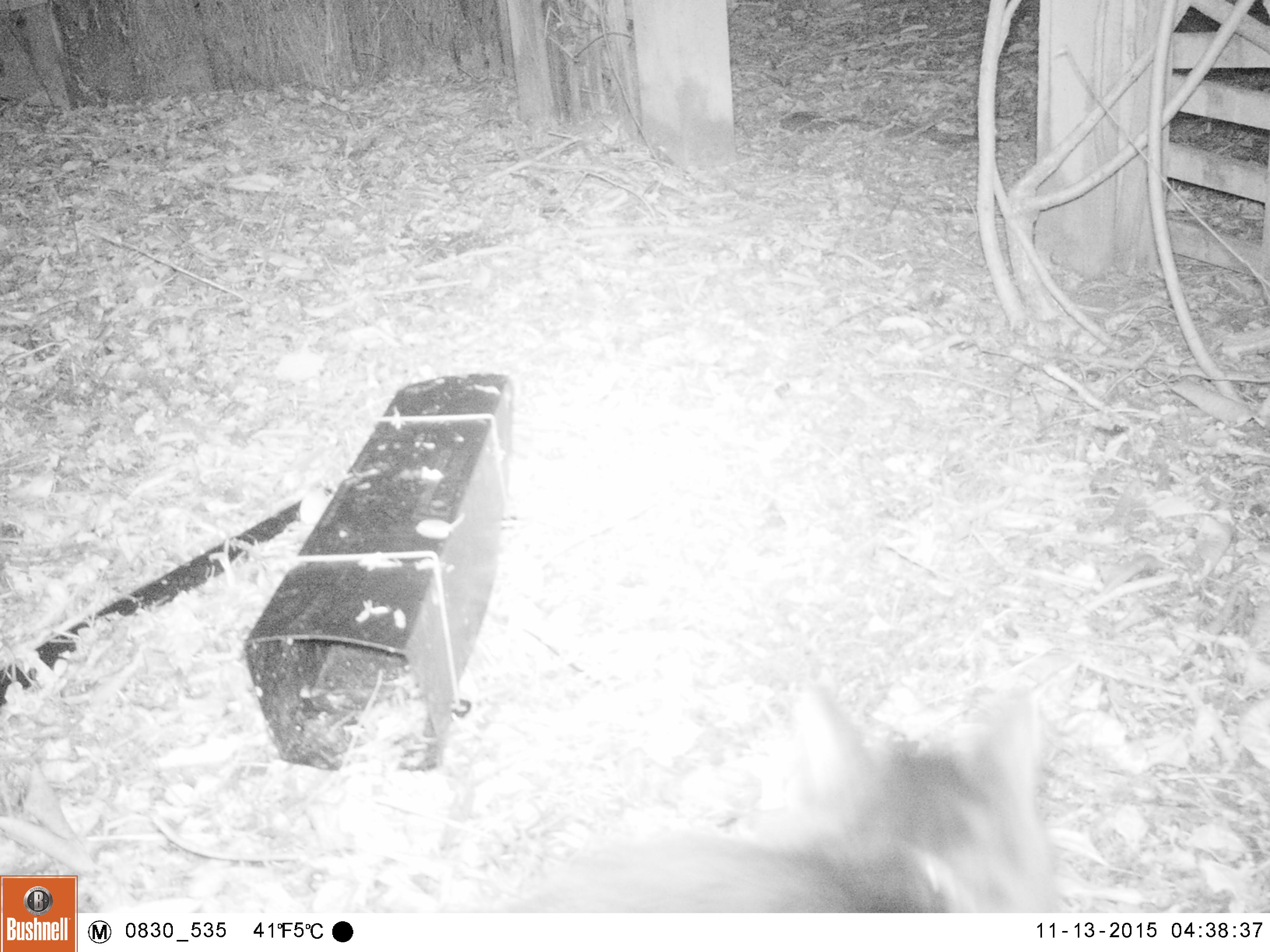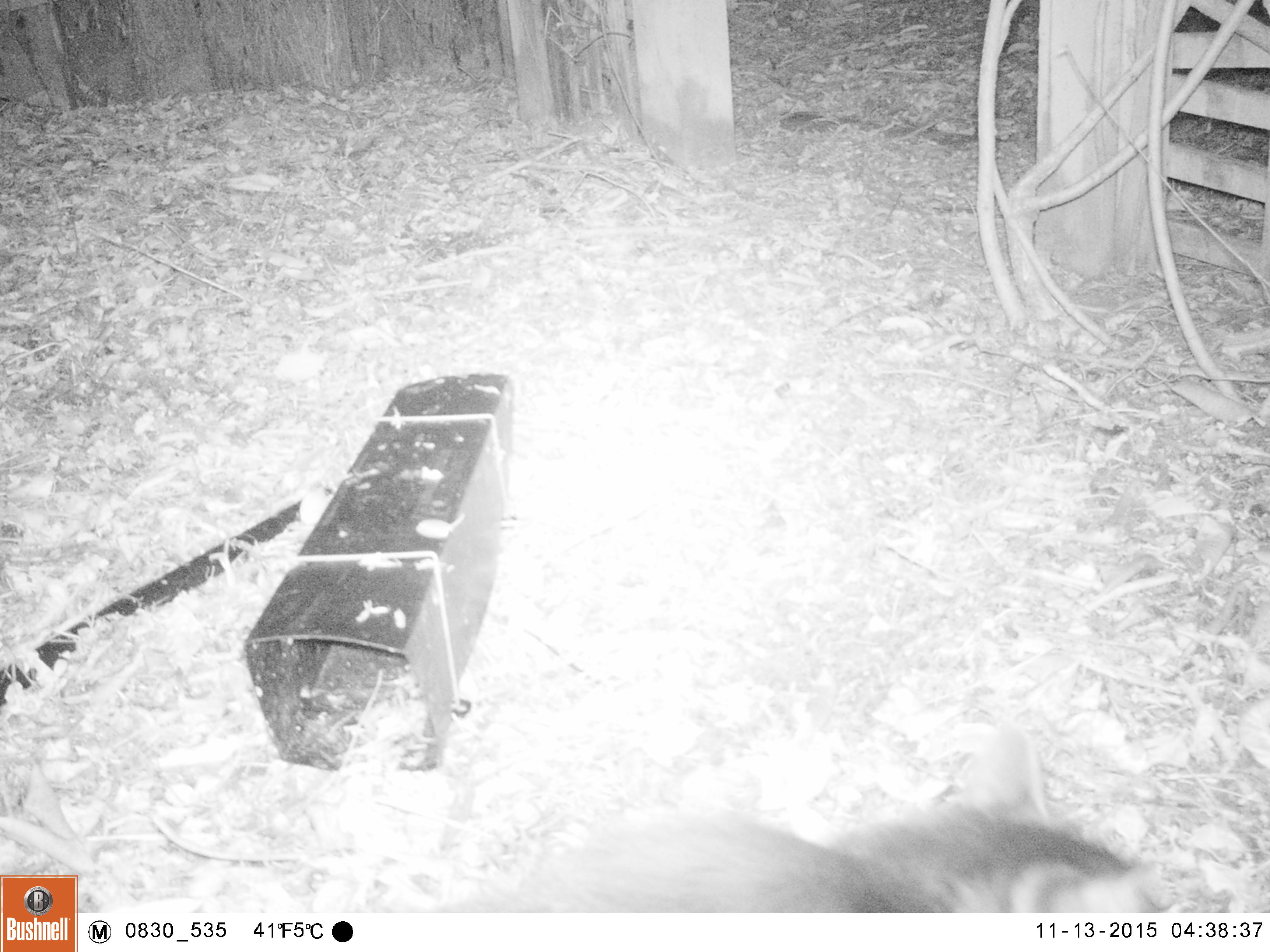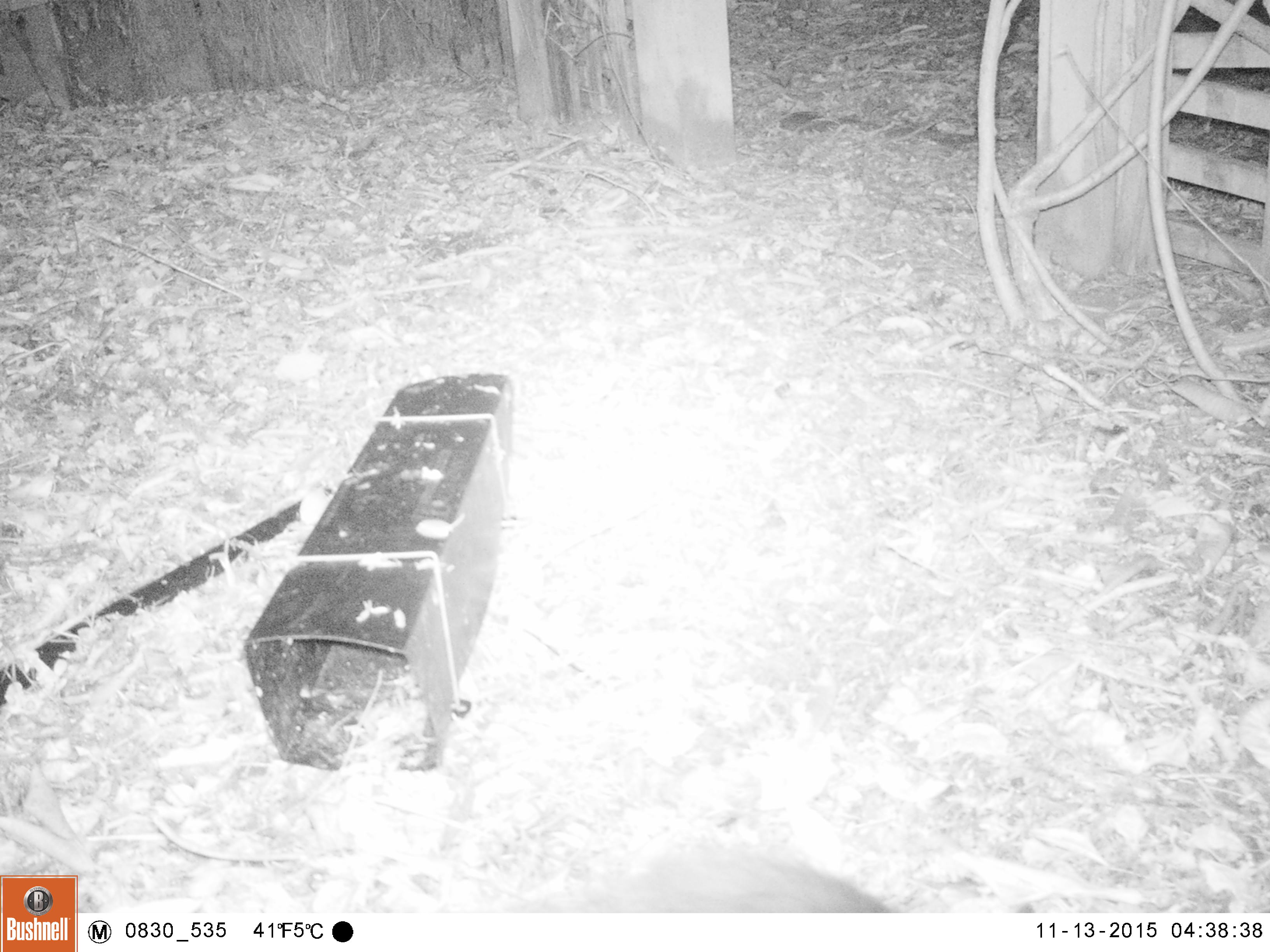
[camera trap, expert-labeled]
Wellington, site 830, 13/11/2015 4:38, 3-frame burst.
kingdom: Animalia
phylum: Chordata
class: Mammalia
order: Carnivora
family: Felidae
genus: Felis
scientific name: Felis catus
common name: cat